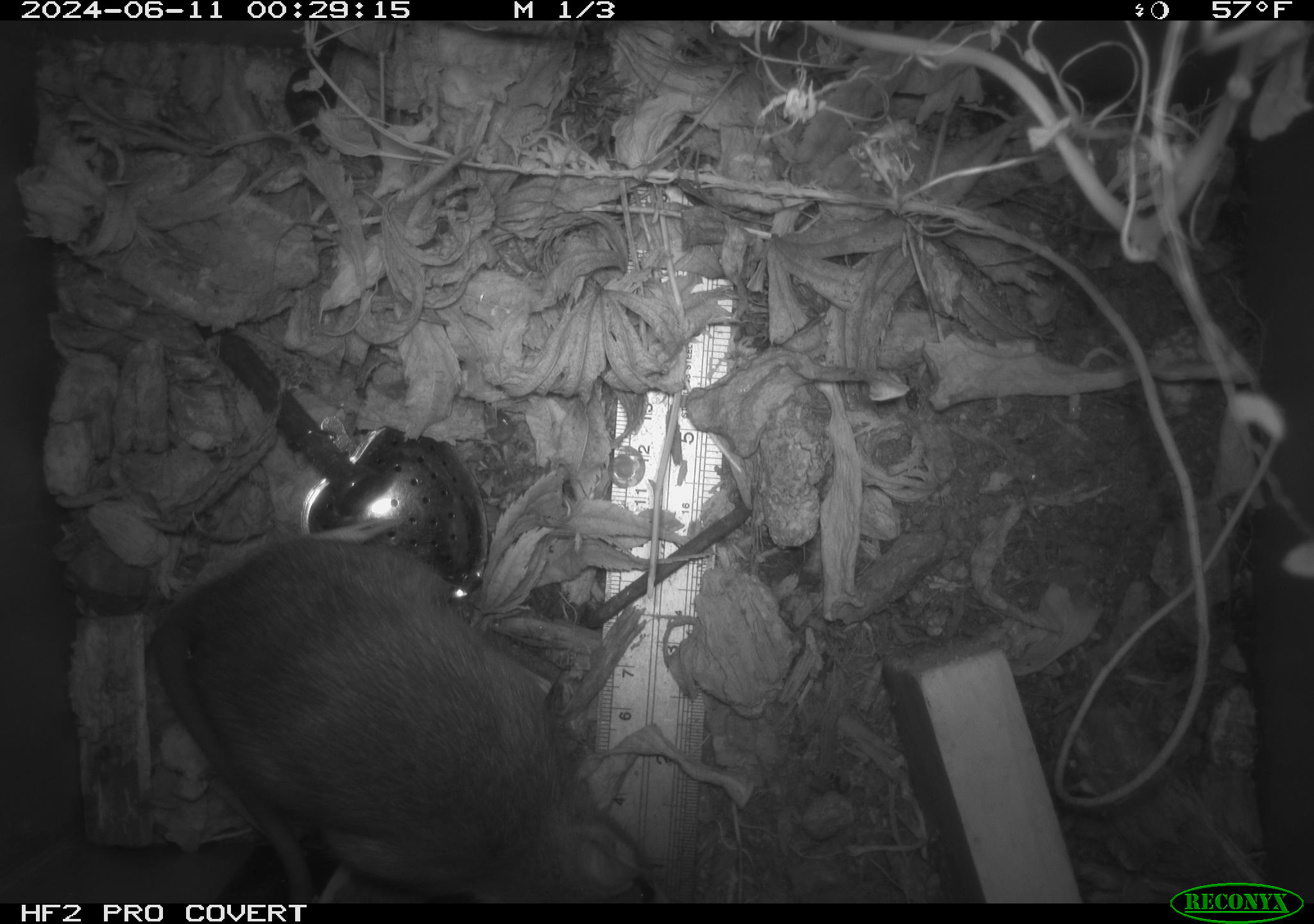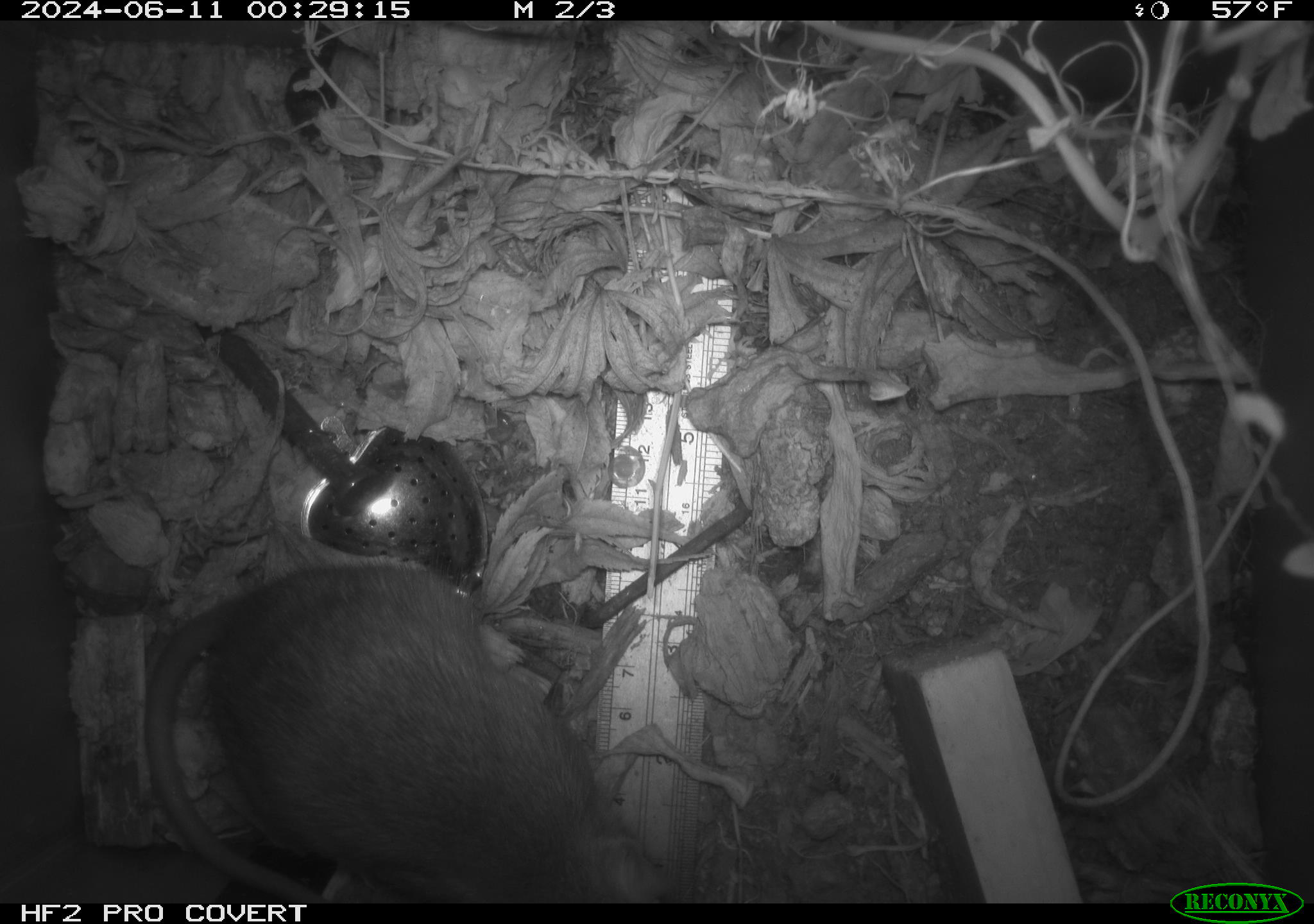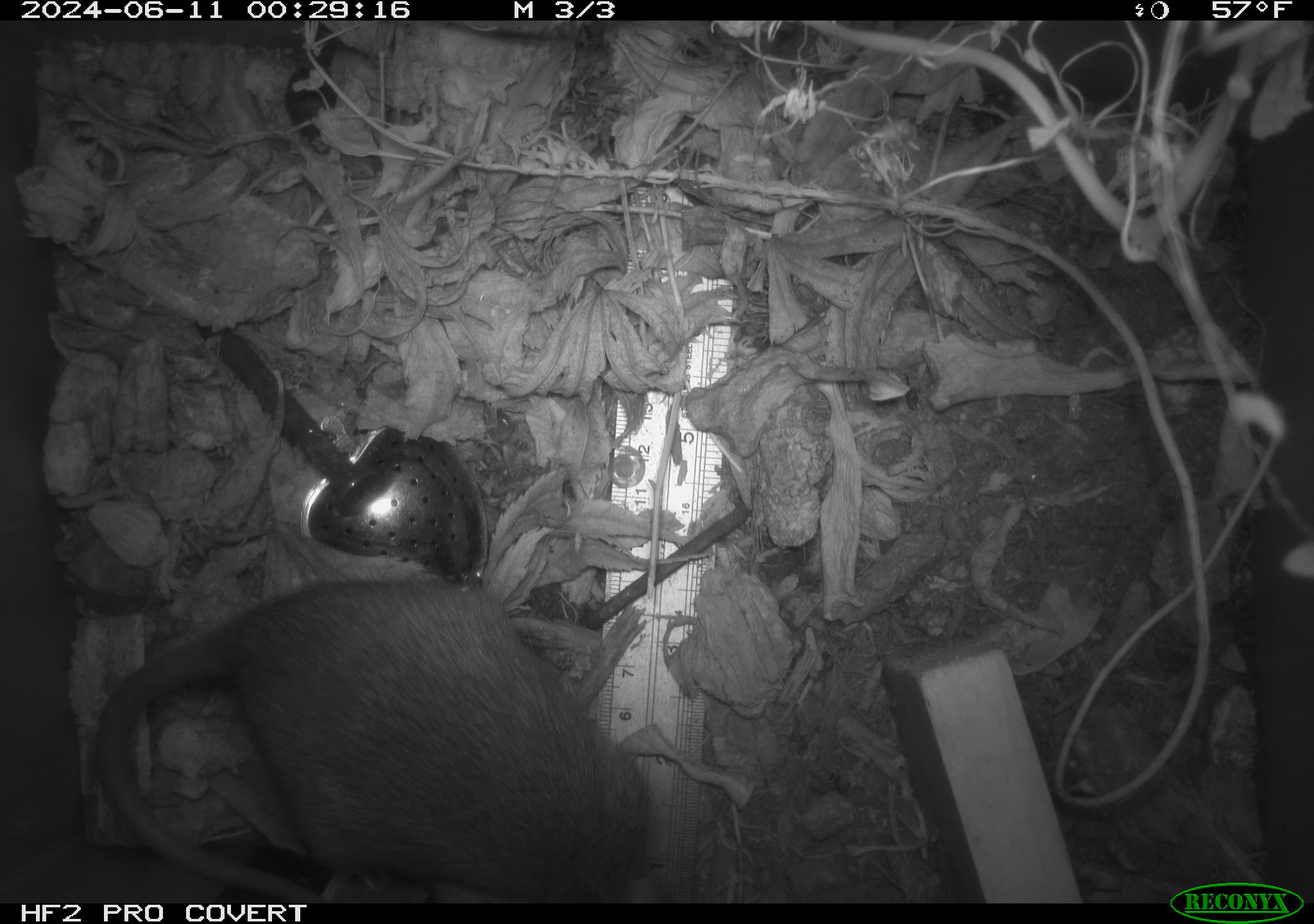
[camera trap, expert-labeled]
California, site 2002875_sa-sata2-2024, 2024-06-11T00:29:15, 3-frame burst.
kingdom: Animalia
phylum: Chordata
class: Mammalia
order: Rodentia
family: Muridae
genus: Rattus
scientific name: Rattus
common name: rat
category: rattus species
Rattus species (rat) (Rattus).